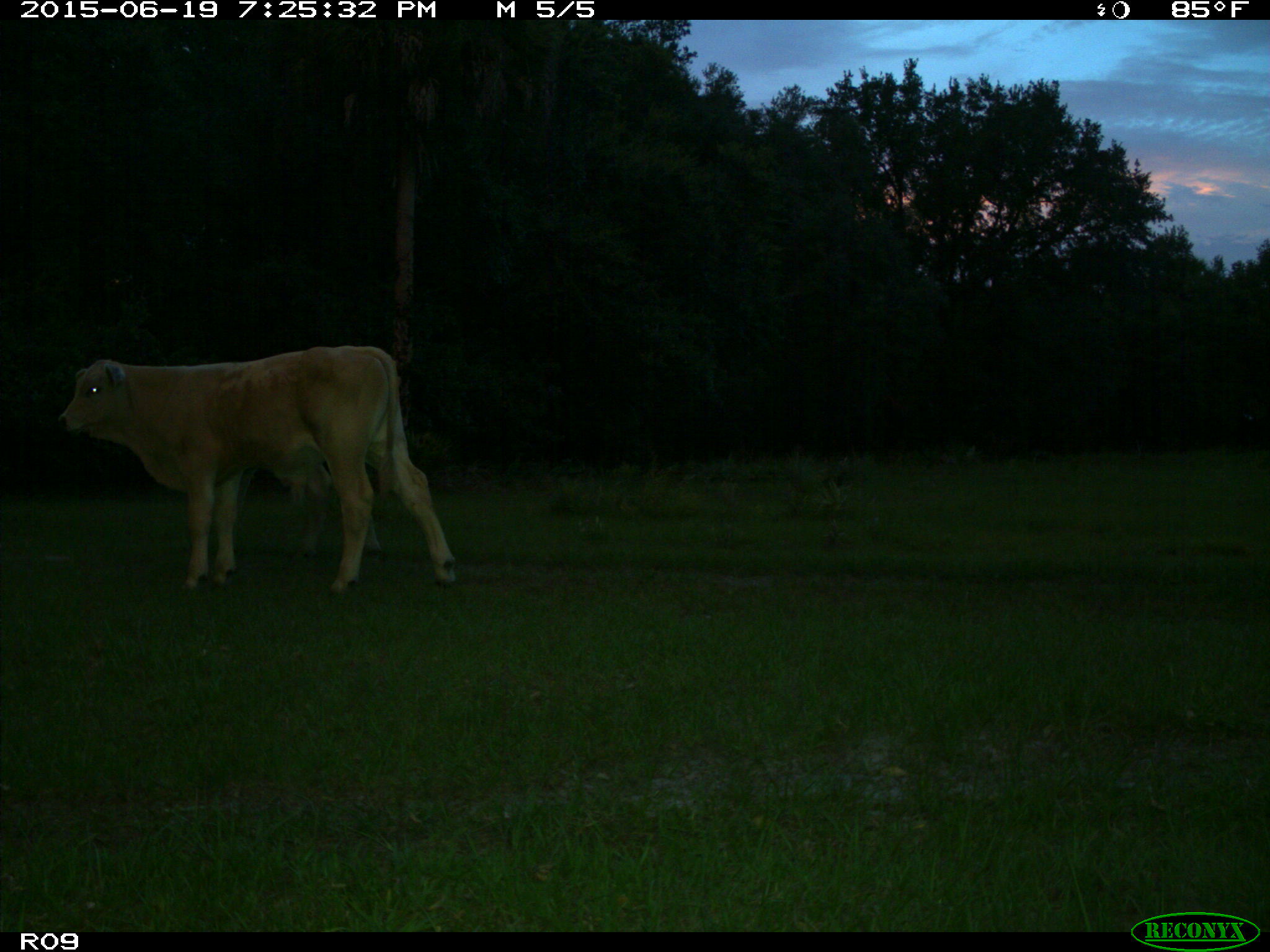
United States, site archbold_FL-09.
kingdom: Animalia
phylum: Chordata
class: Mammalia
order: Artiodactyla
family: Bovidae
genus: Bos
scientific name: Bos taurus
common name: domestic cow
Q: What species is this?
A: Bos taurus (domestic cow).